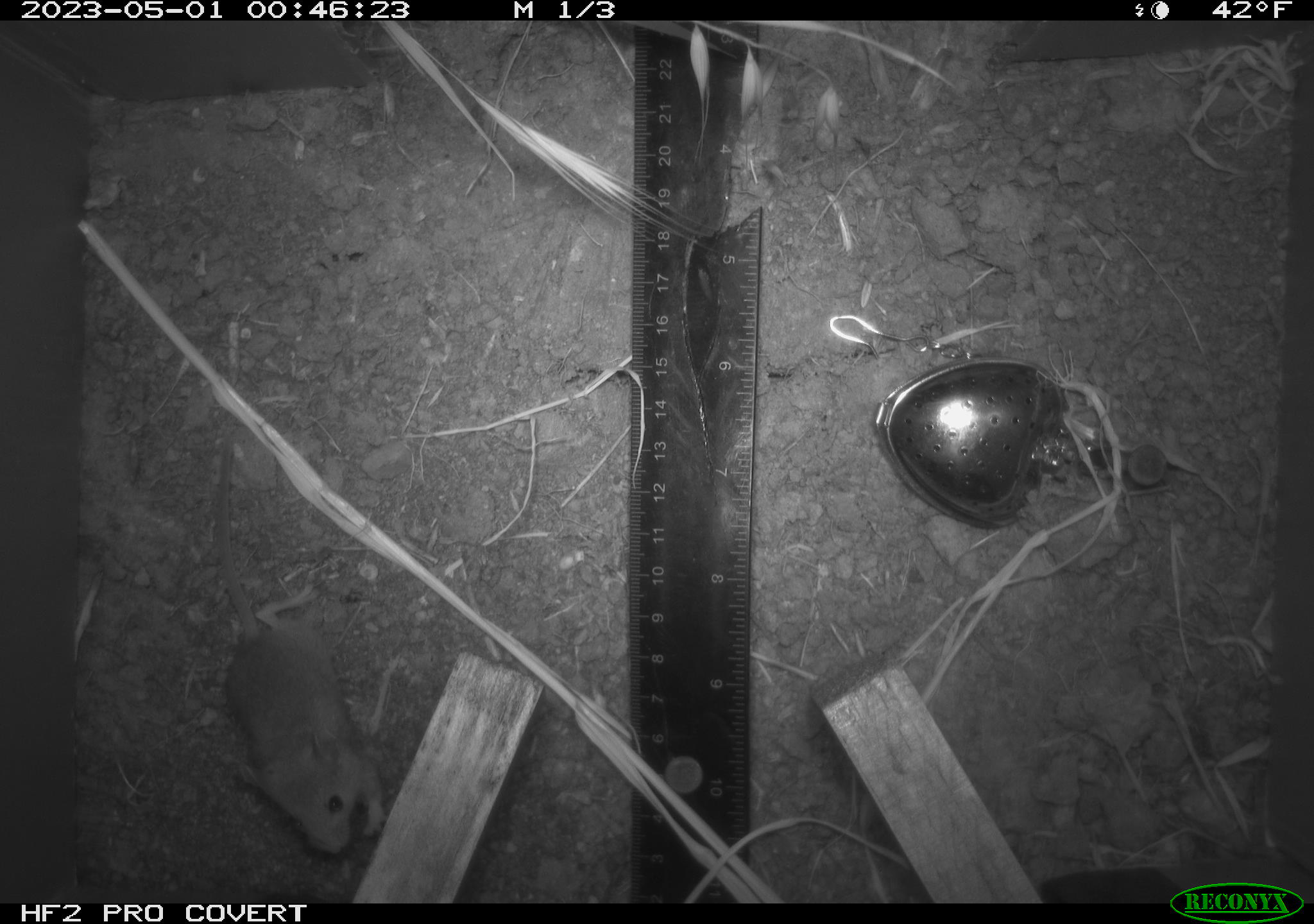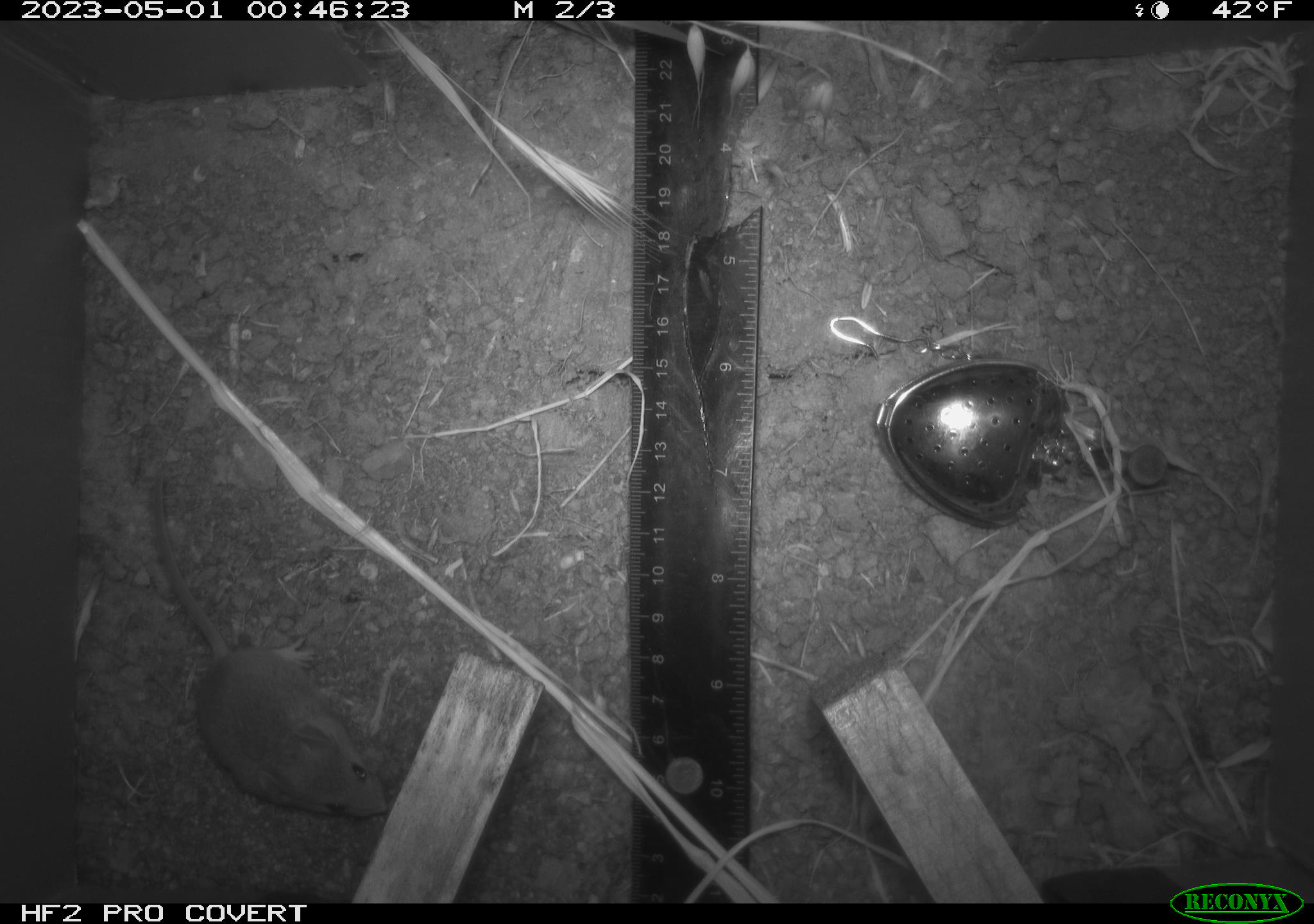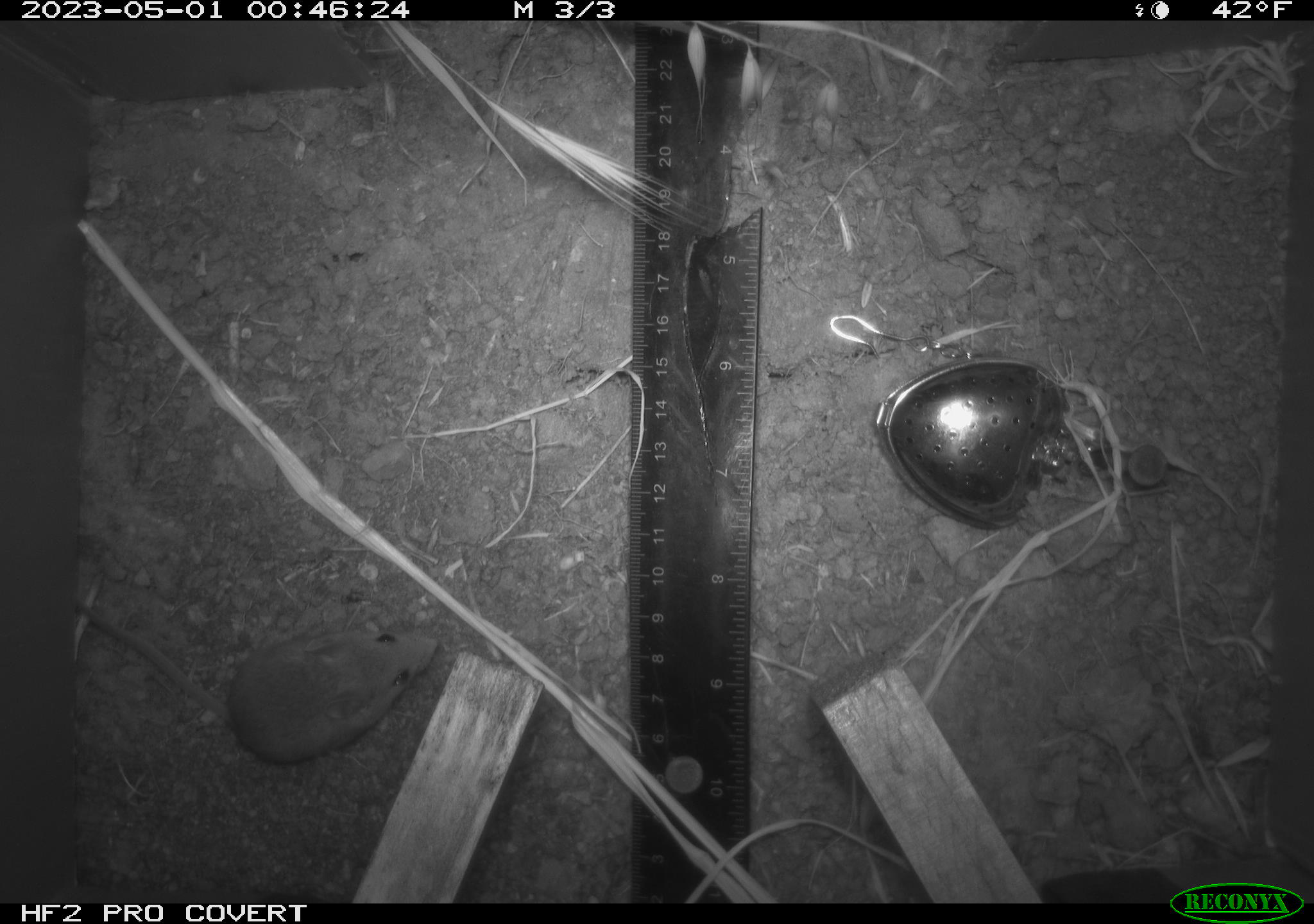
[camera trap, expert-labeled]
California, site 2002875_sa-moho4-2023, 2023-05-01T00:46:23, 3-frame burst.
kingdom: Animalia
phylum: Chordata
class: Mammalia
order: Rodentia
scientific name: Rodentia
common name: mouse species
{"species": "mouse species (Rodentia)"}